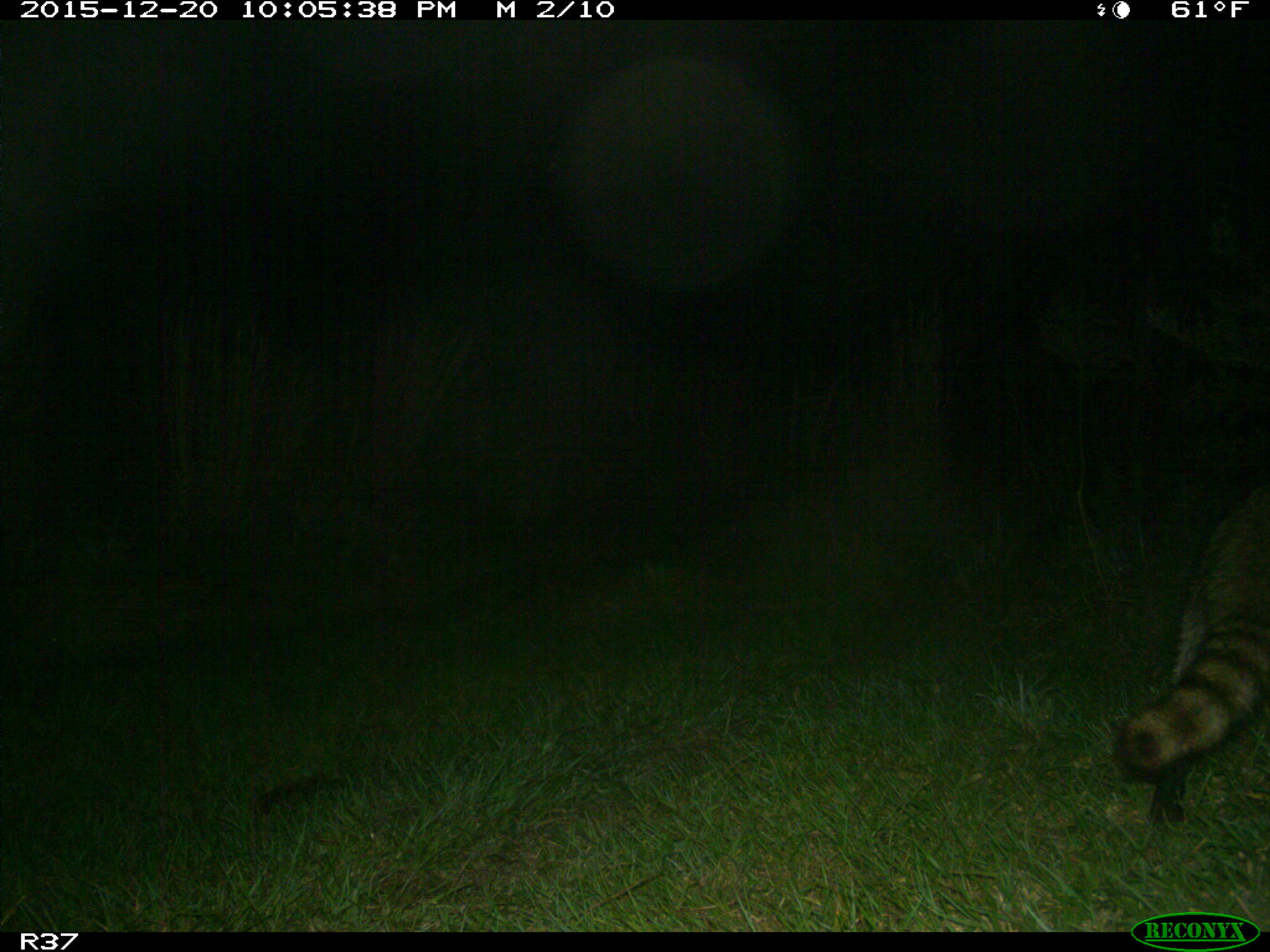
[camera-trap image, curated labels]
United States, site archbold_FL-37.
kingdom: Animalia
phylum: Chordata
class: Mammalia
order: Carnivora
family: Procyonidae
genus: Procyon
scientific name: Procyon lotor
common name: common raccoon